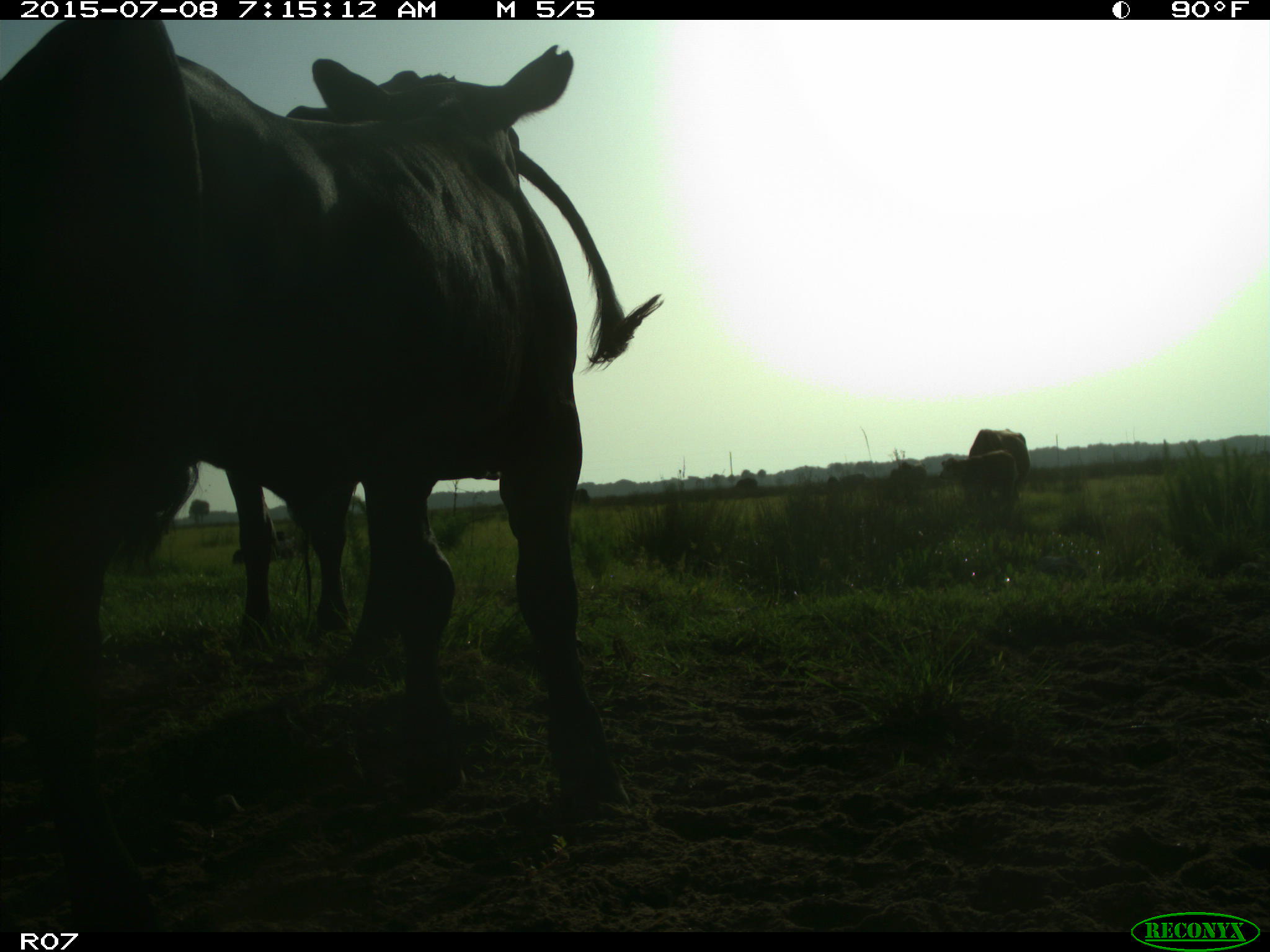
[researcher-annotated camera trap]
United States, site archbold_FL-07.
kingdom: Animalia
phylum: Chordata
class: Mammalia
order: Artiodactyla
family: Bovidae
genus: Bos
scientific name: Bos taurus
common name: domestic cow